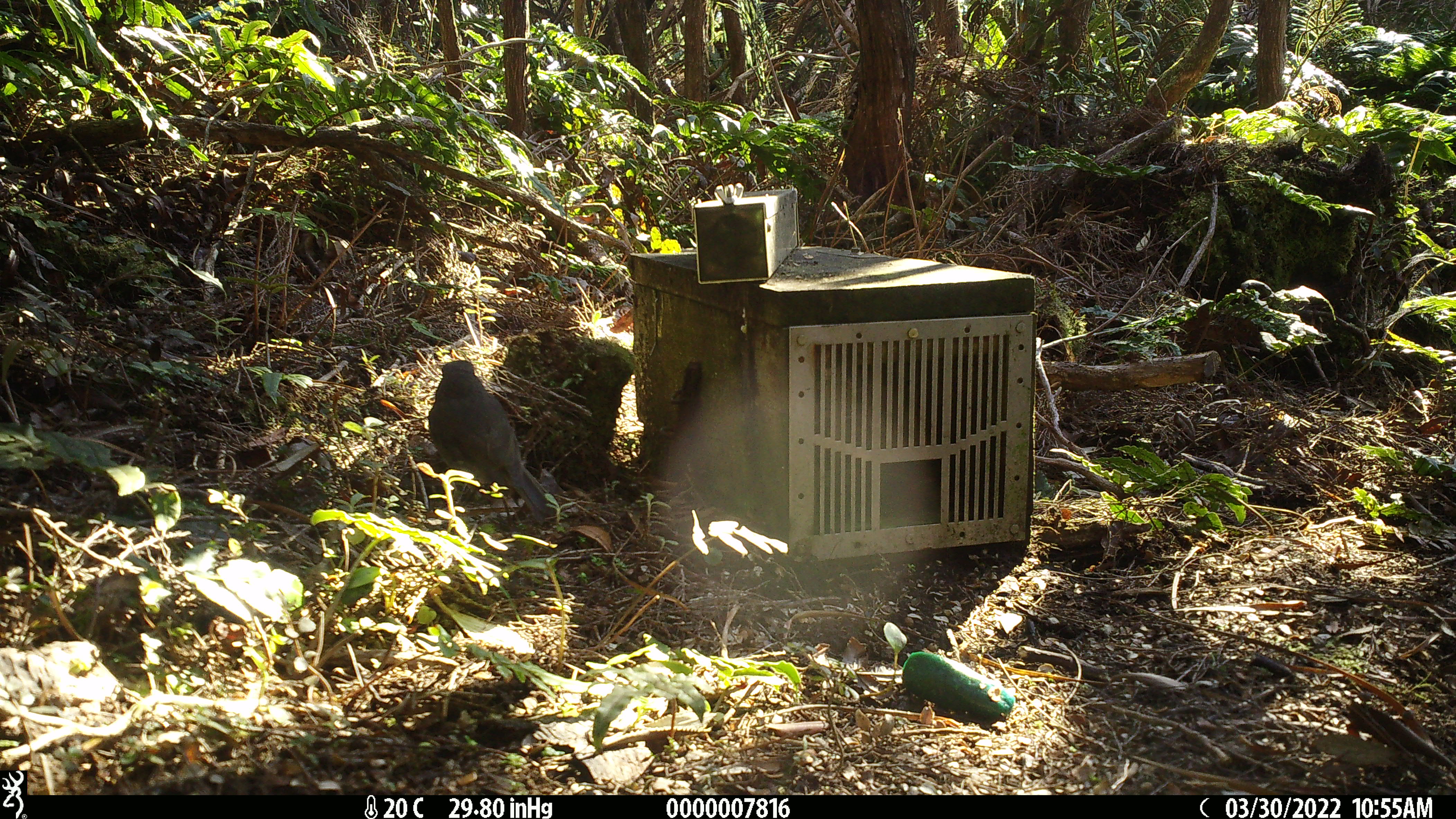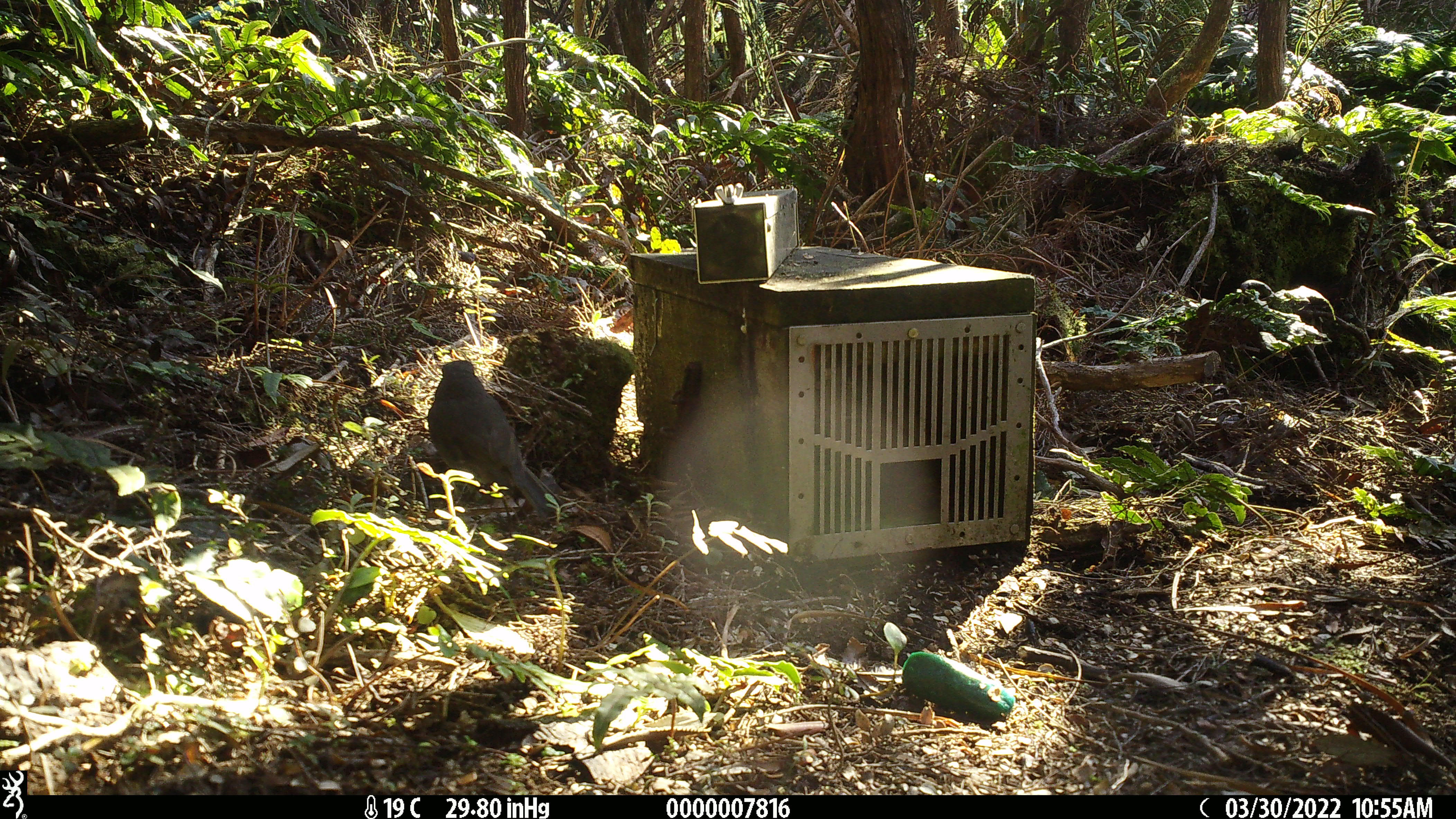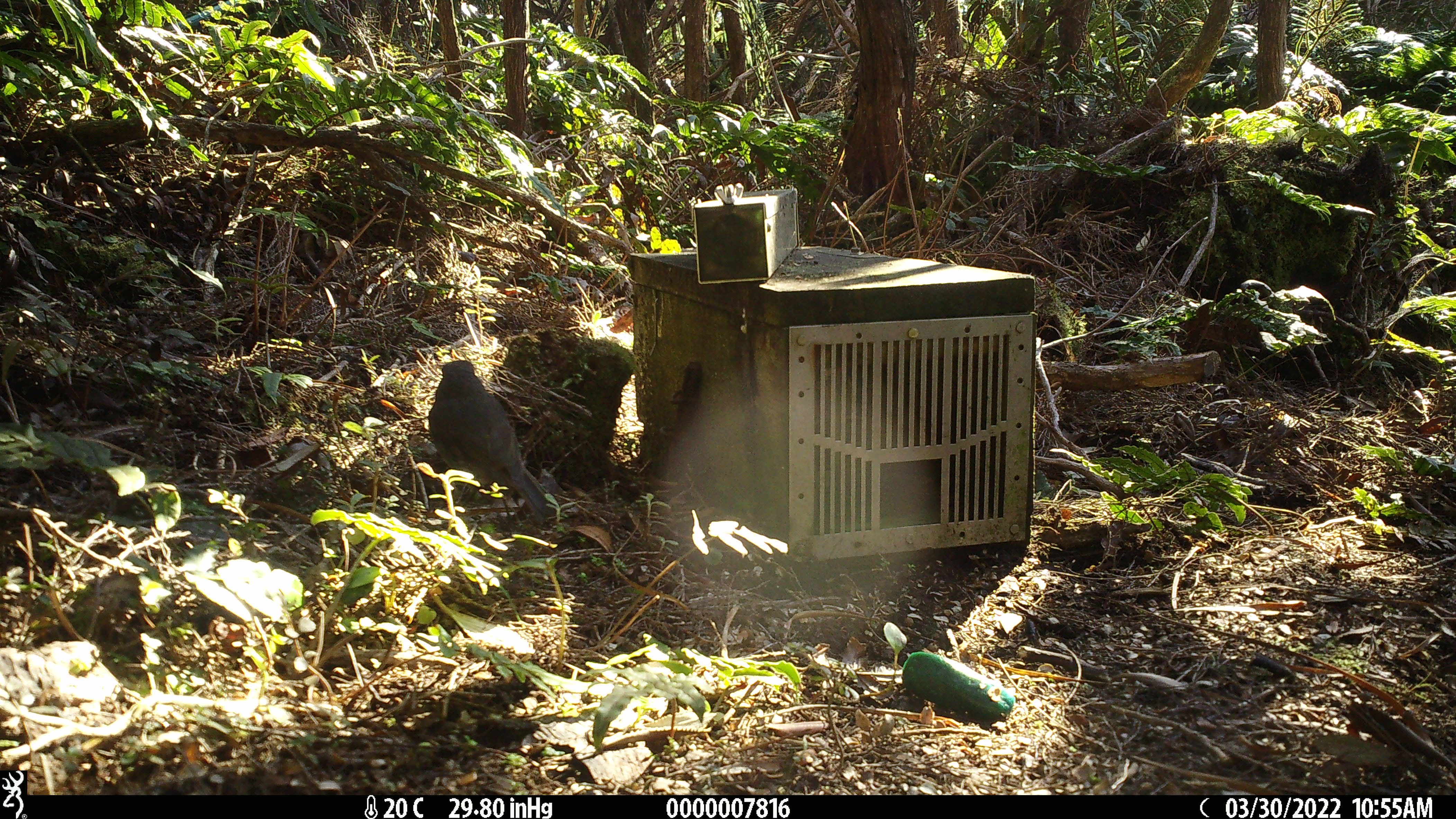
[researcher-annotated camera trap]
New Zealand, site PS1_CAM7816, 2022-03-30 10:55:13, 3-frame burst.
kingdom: Animalia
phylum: Chordata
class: Aves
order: Passeriformes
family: Petroicidae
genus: Petroica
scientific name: Petroica australis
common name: new zealand robin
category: robin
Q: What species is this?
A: Robin (new zealand robin) (Petroica australis).